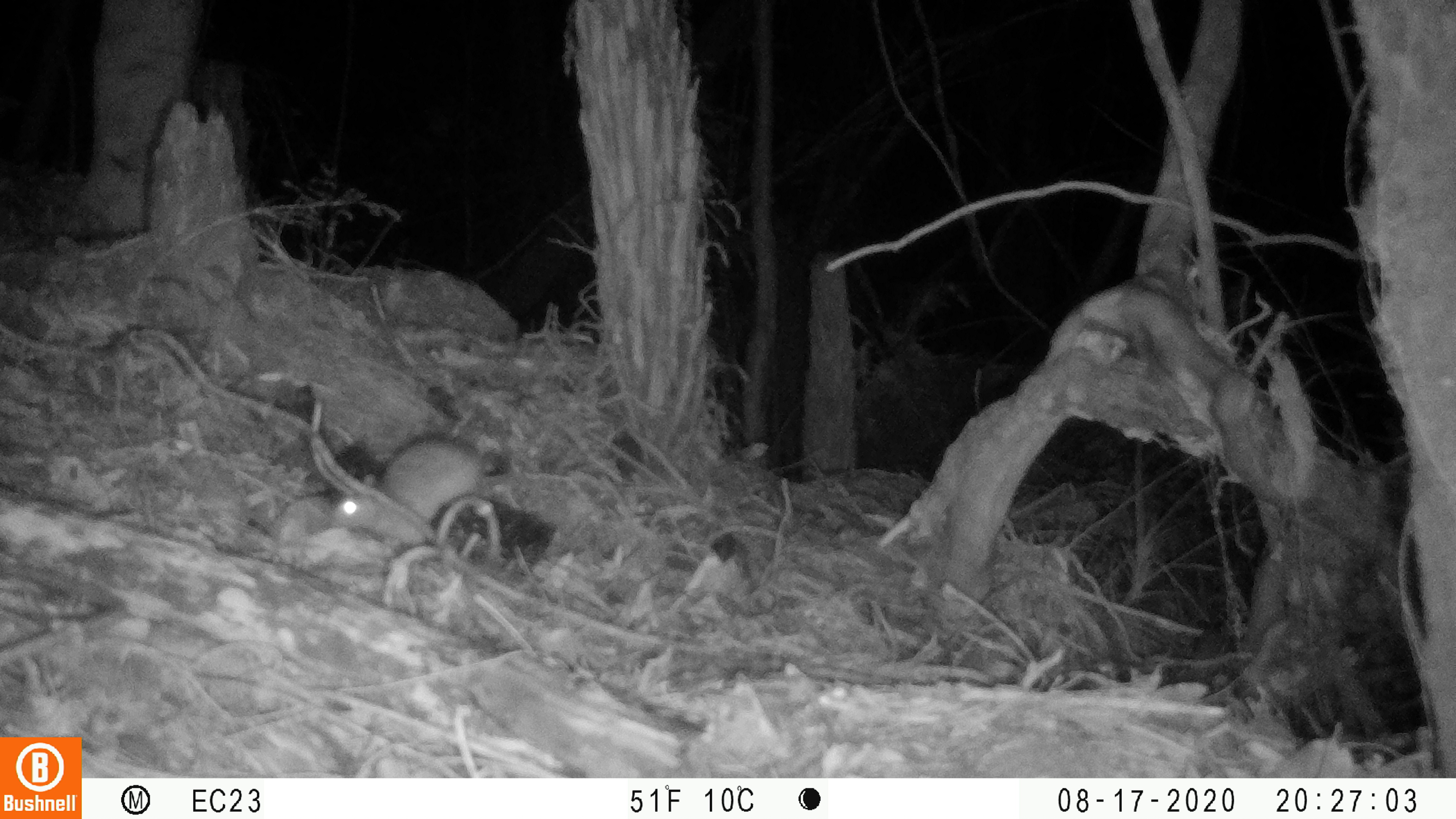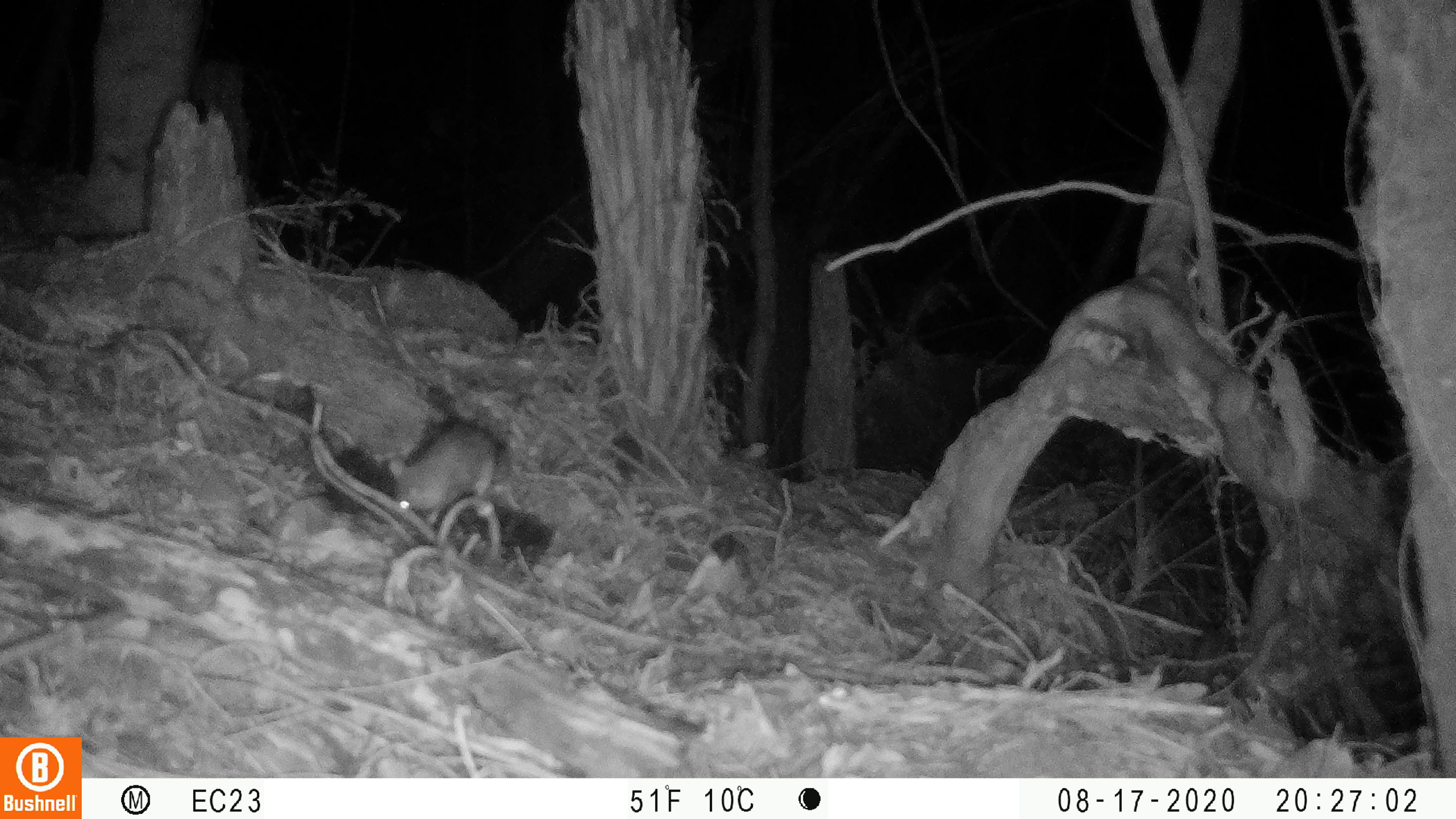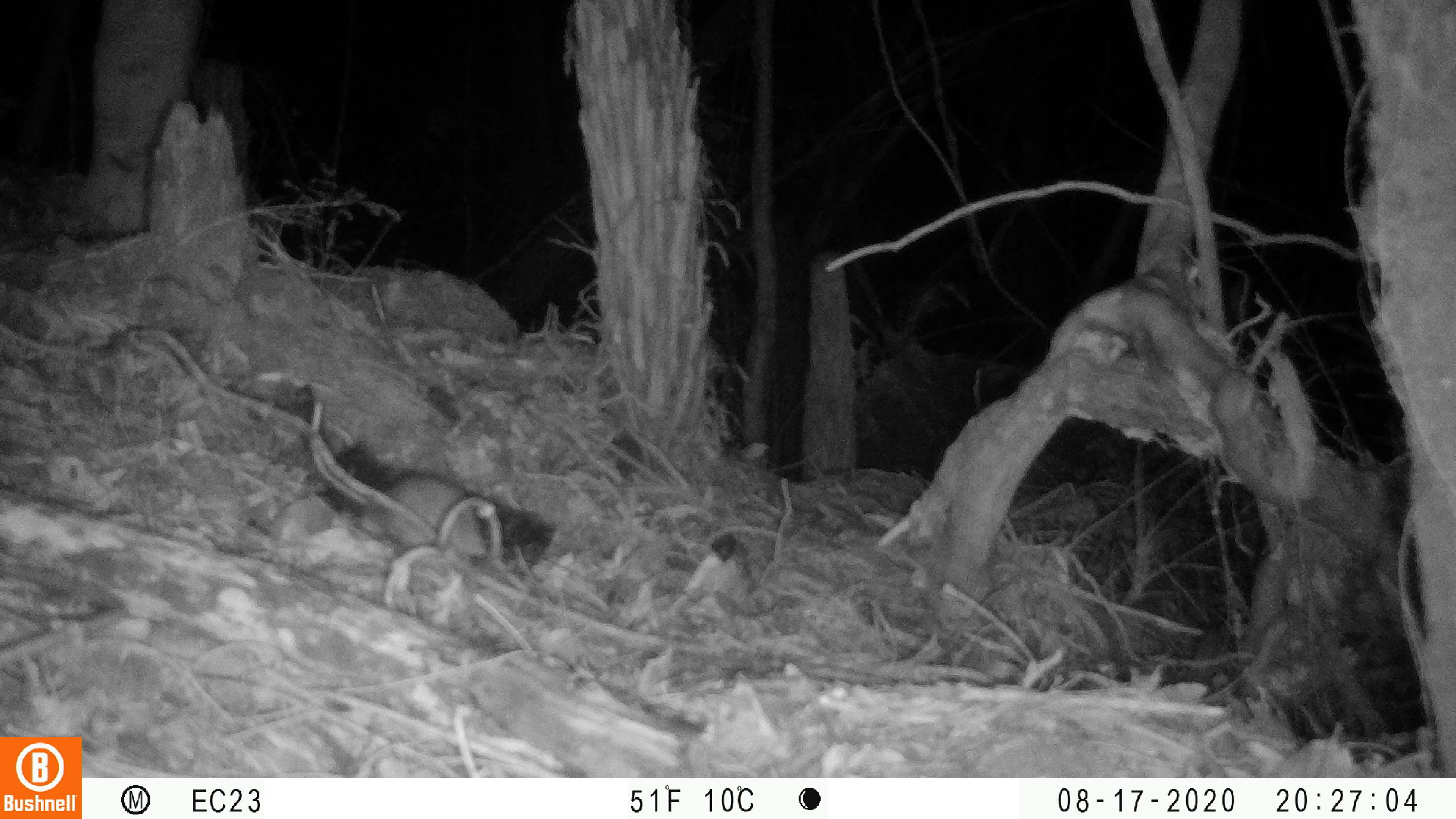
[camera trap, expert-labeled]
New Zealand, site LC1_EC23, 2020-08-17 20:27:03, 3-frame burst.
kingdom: Animalia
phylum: Chordata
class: Mammalia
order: Rodentia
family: Muridae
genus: Rattus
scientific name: Rattus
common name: rat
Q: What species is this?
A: Rat (Rattus).